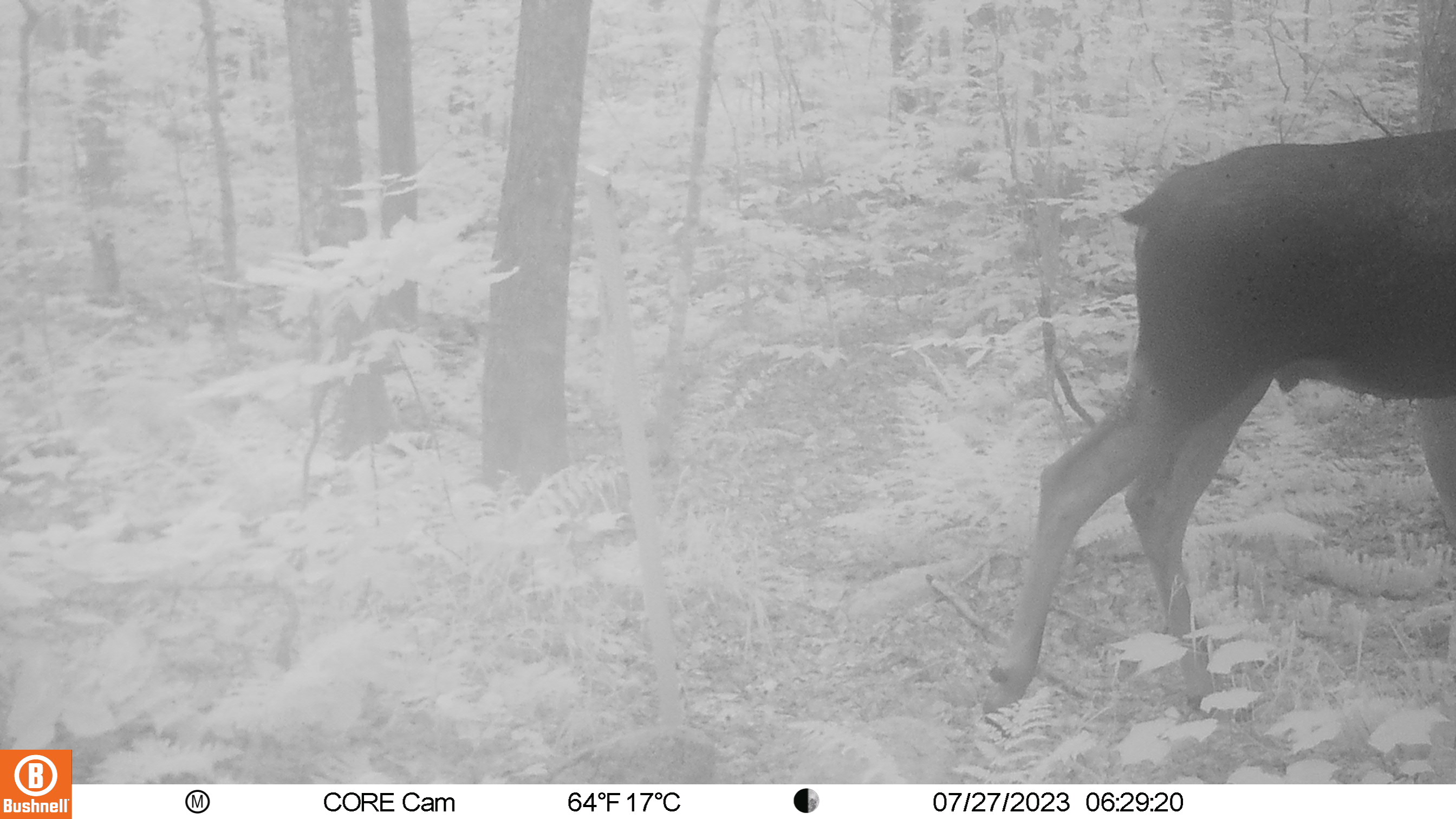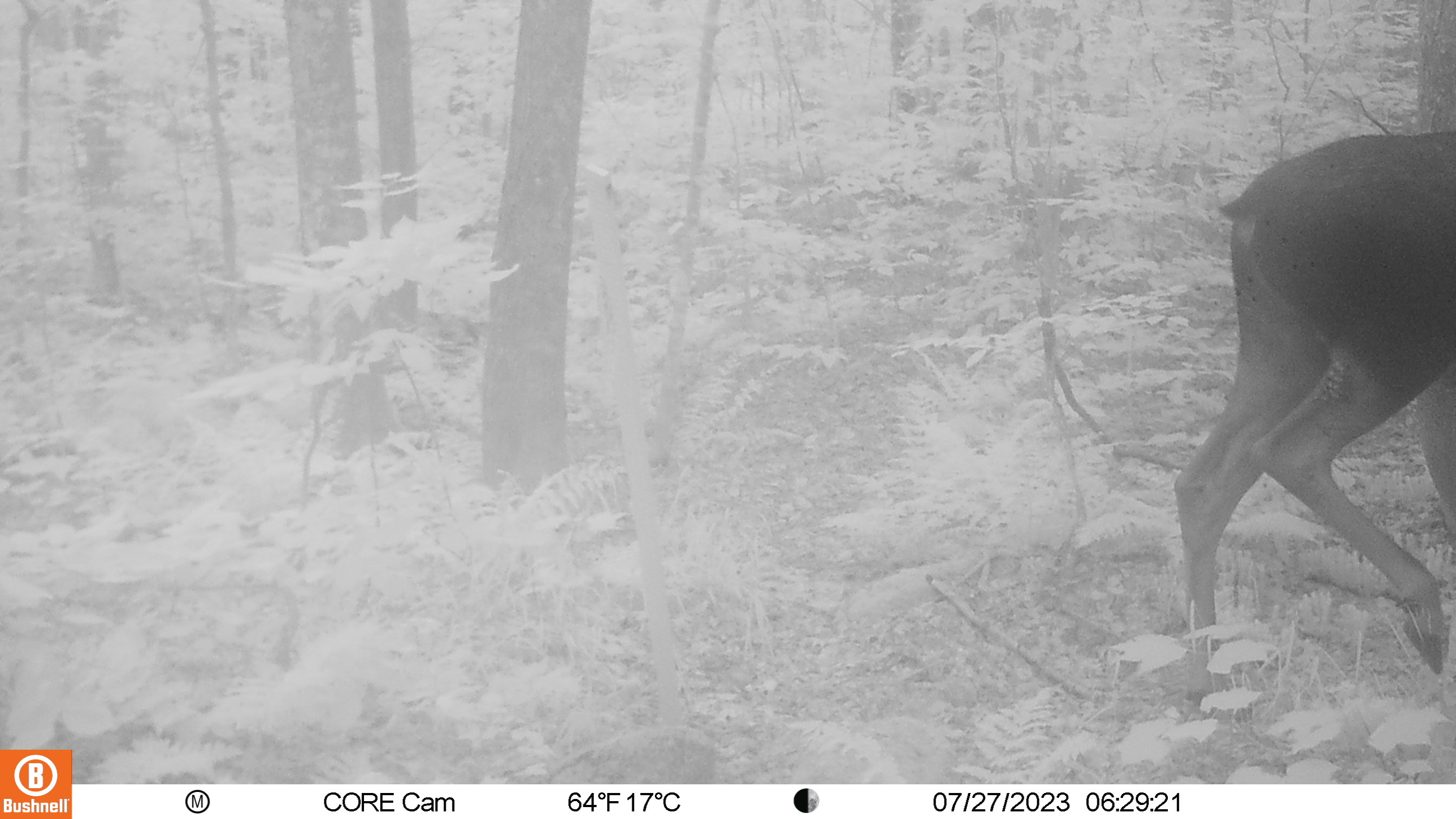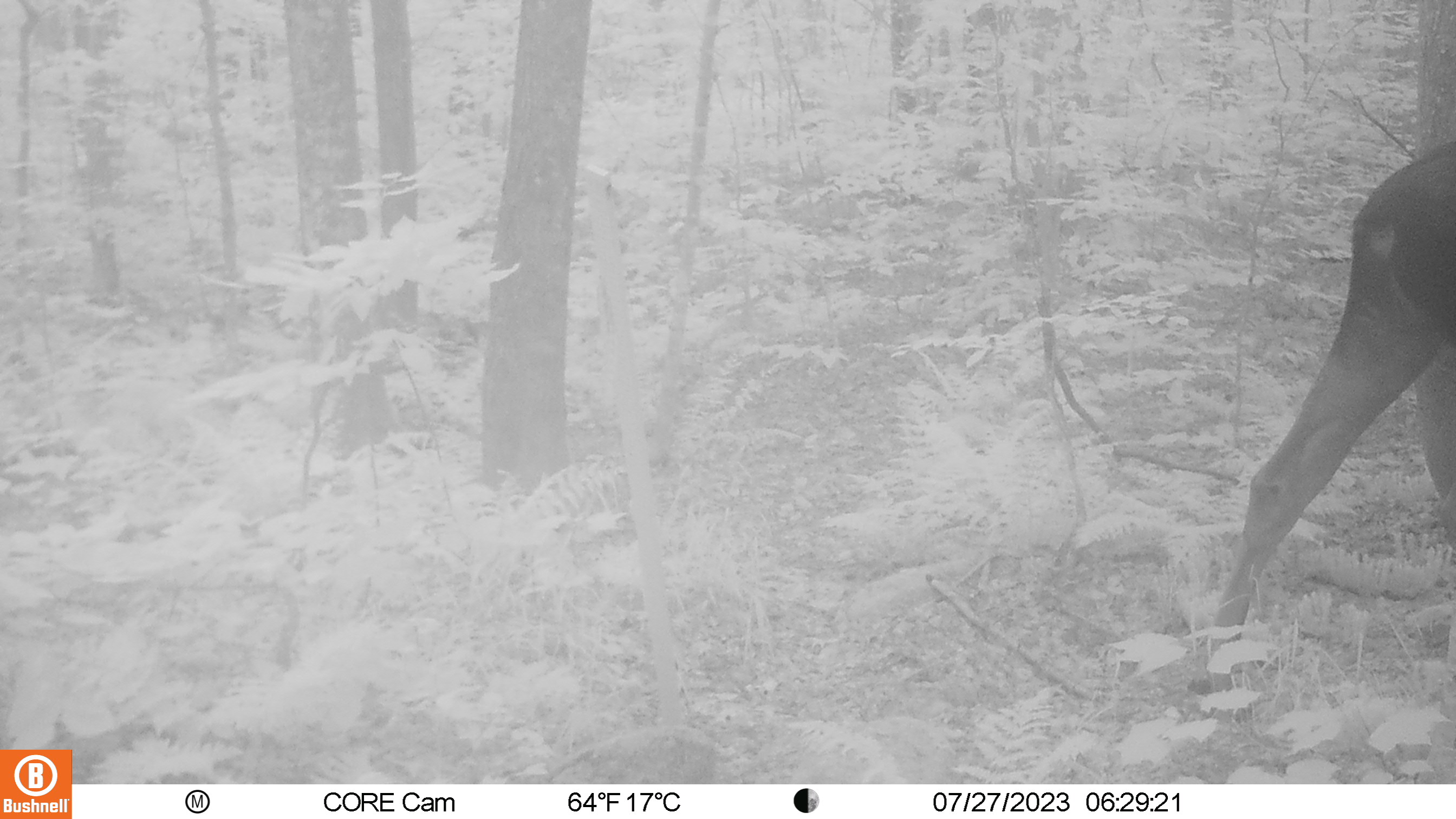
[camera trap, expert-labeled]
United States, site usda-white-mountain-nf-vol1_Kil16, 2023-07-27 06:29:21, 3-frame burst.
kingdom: Animalia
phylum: Chordata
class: Mammalia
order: Artiodactyla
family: Cervidae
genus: Alces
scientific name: Alces alces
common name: moose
Moose (Alces alces).